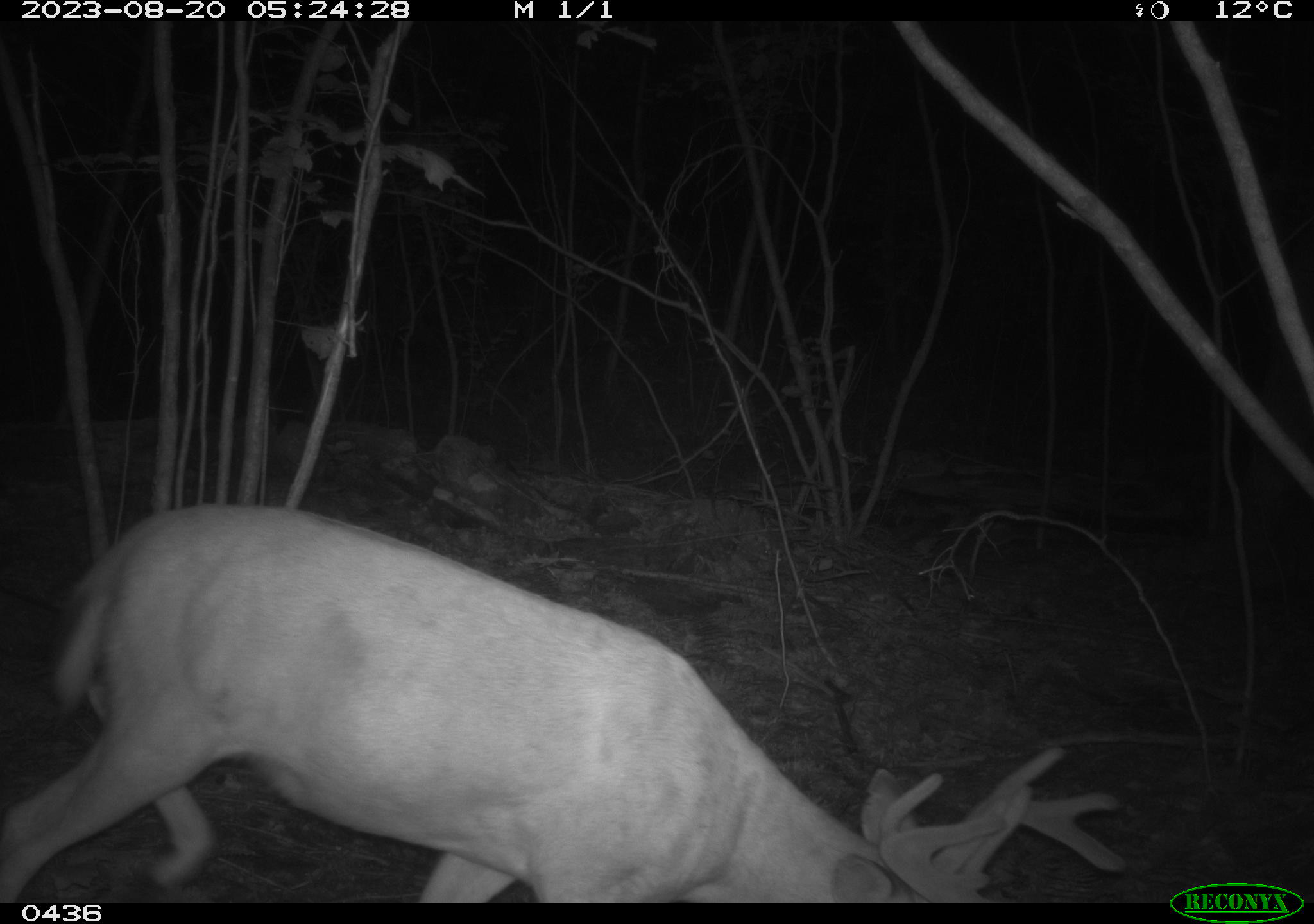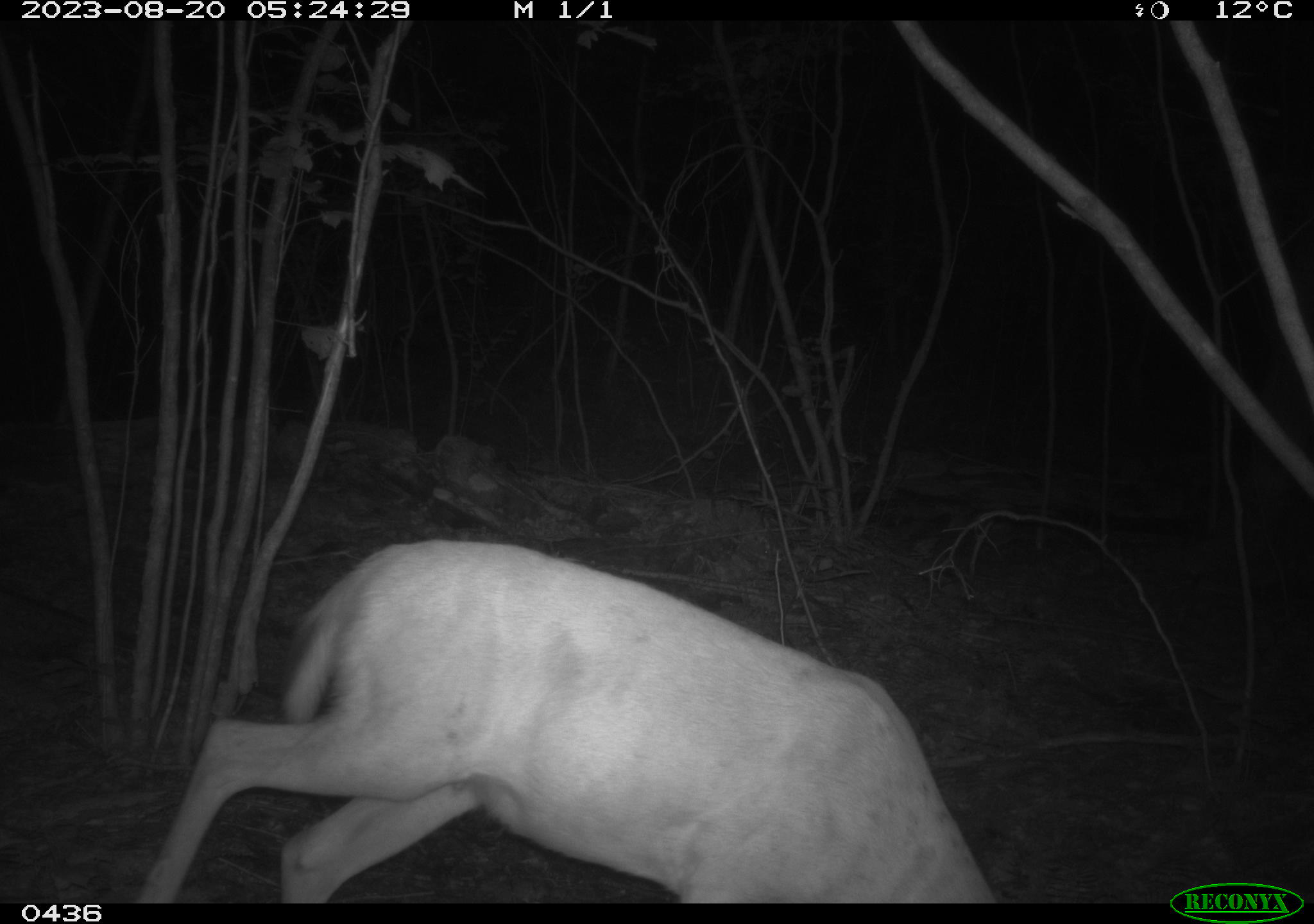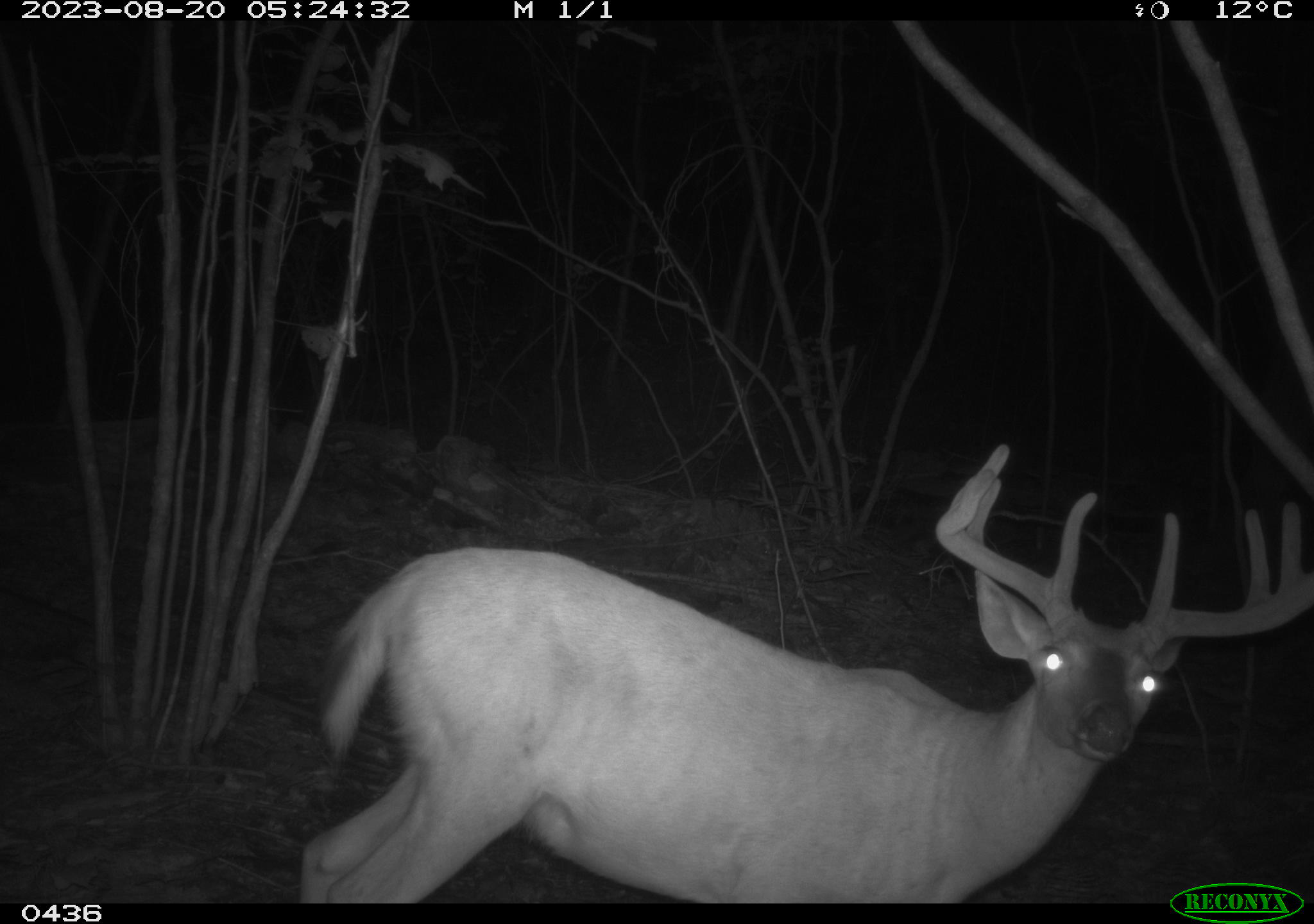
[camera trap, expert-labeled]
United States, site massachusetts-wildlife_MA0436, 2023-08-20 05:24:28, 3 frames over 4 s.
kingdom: Animalia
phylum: Chordata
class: Mammalia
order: Artiodactyla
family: Cervidae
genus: Odocoileus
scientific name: Odocoileus virginianus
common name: white-tailed deer